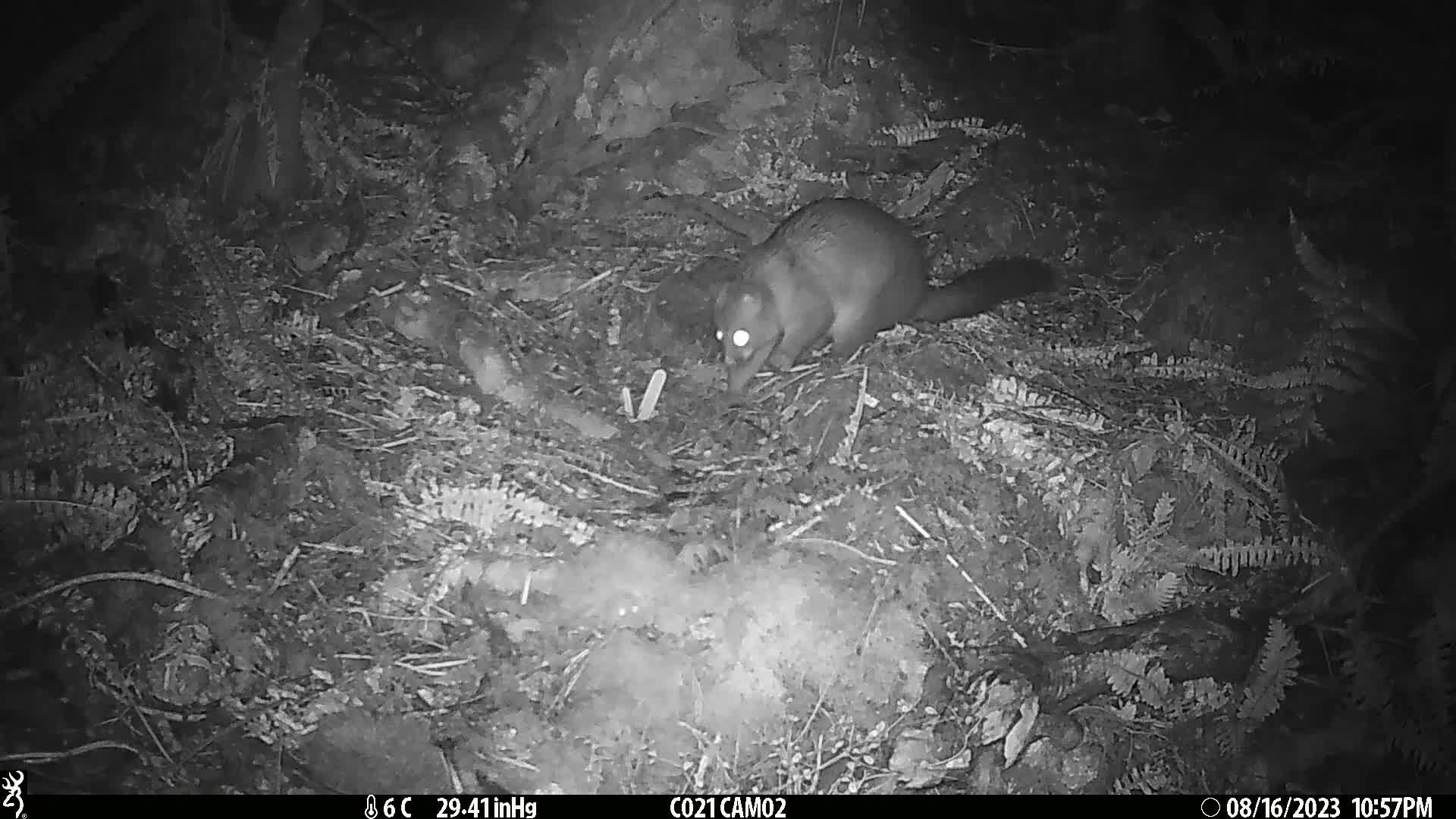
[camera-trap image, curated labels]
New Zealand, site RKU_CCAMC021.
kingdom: Animalia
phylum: Chordata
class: Mammalia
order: Diprotodontia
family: Phalangeridae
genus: Trichosurus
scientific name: Trichosurus vulpecula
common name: common brushtail possum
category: possum